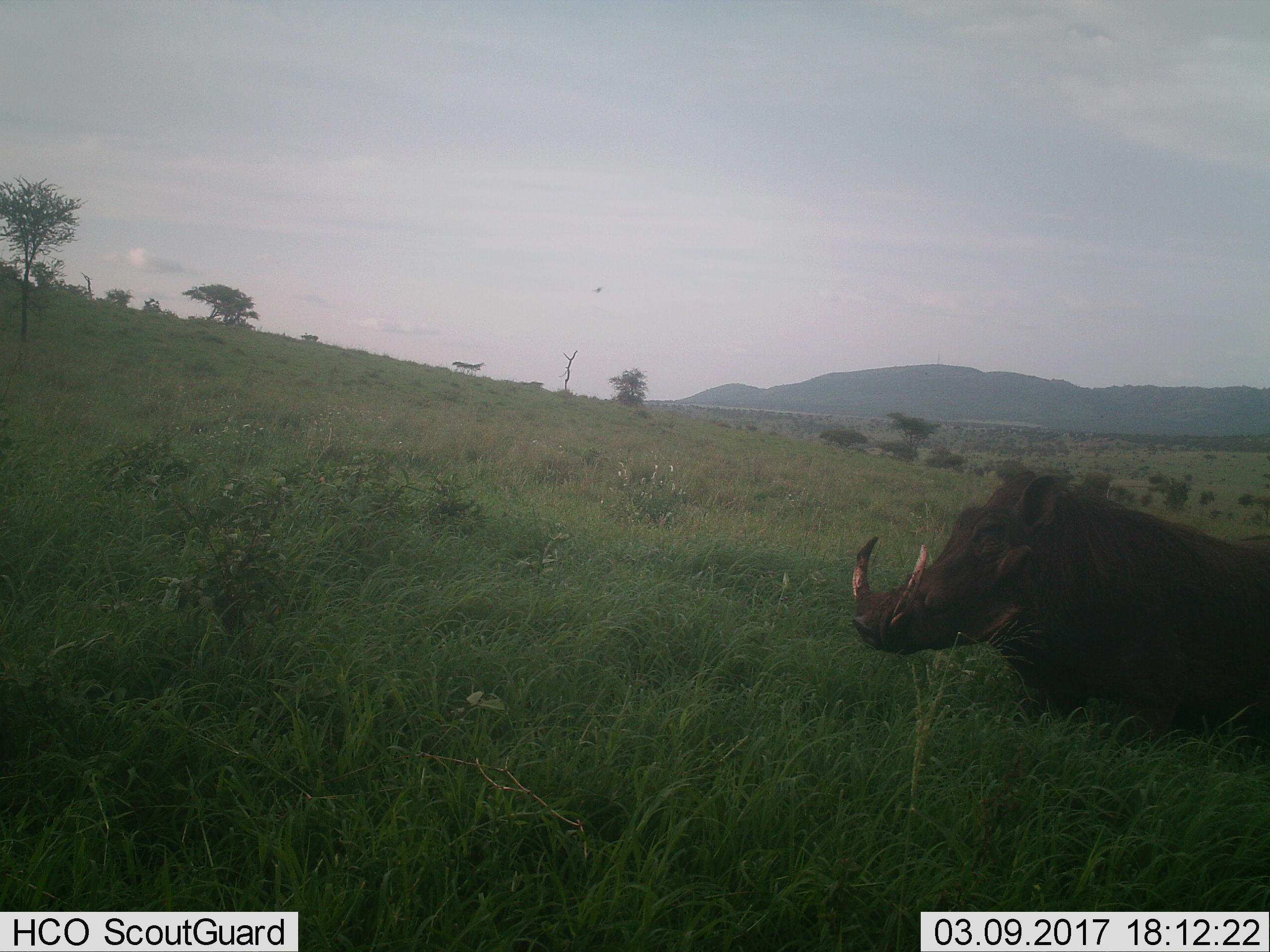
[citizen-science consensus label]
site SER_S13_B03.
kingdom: Animalia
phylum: Chordata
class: Mammalia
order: Artiodactyla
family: Suidae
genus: Phacochoerus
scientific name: Phacochoerus africanus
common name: warthog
Warthog (Phacochoerus africanus), count 1. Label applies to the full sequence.